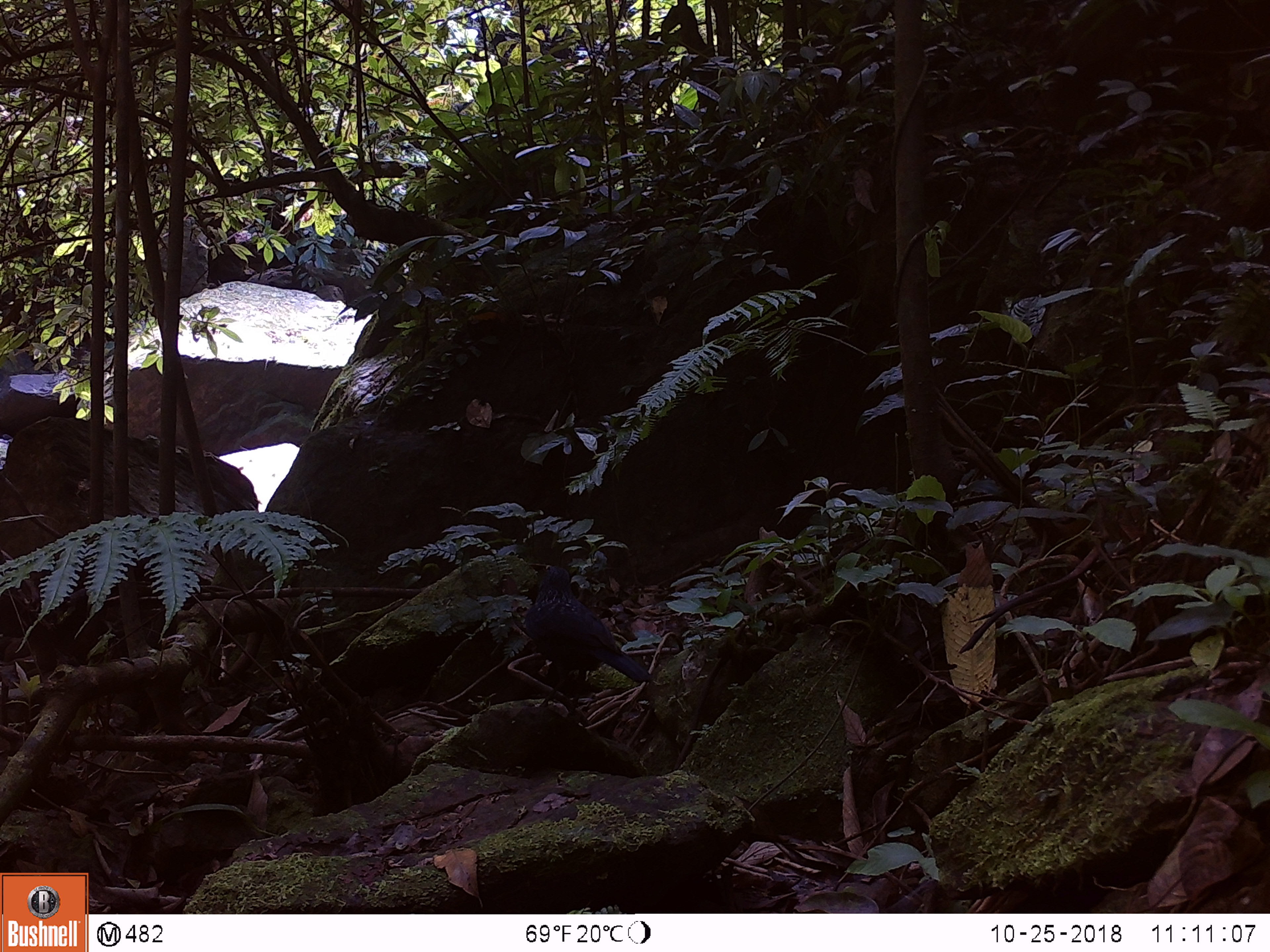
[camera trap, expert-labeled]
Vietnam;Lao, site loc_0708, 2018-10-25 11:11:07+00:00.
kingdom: Animalia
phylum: Chordata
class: Aves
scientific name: Aves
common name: bird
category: unidentified bird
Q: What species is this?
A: Unidentified bird (bird) (Aves).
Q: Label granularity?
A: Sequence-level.